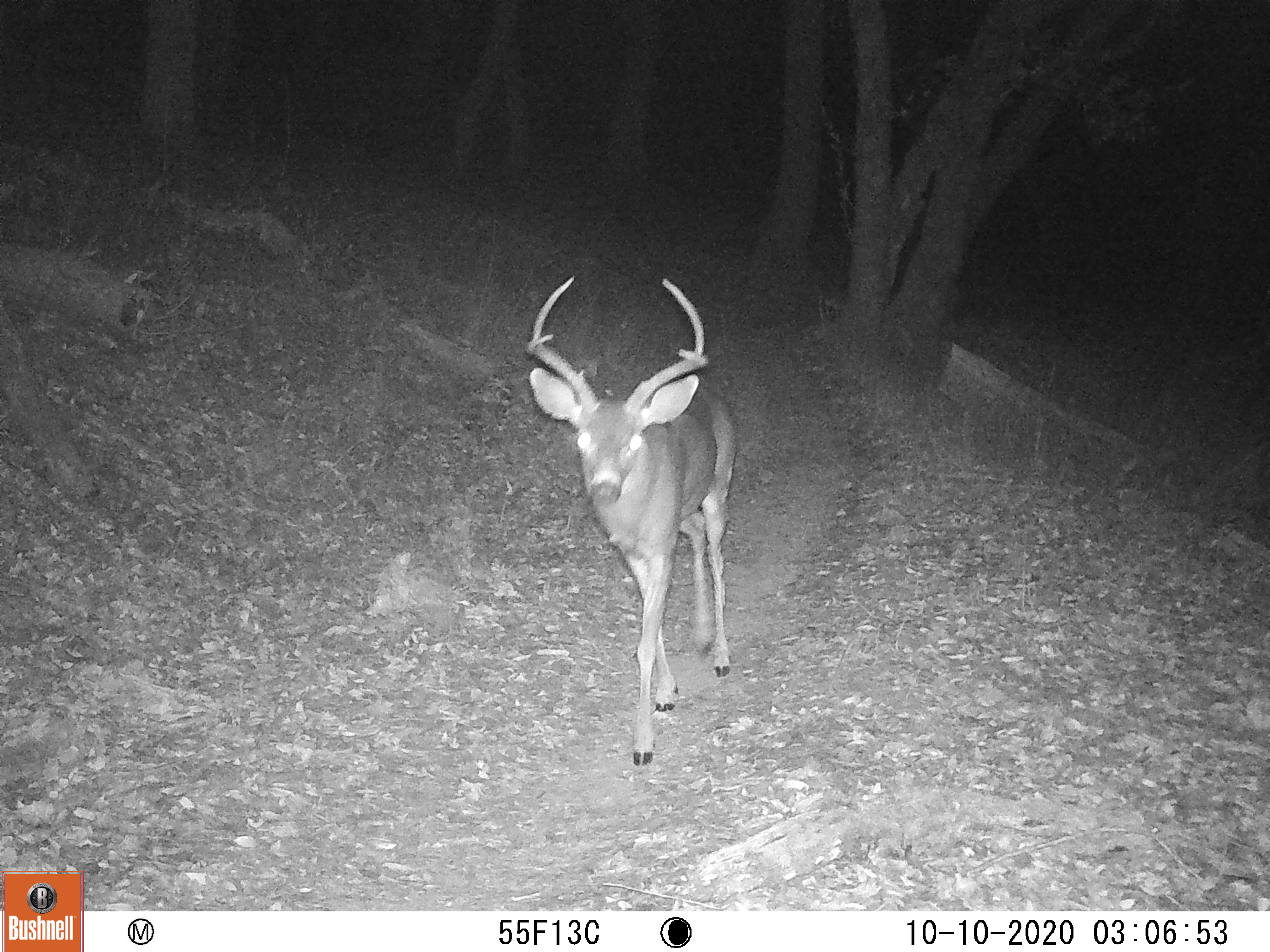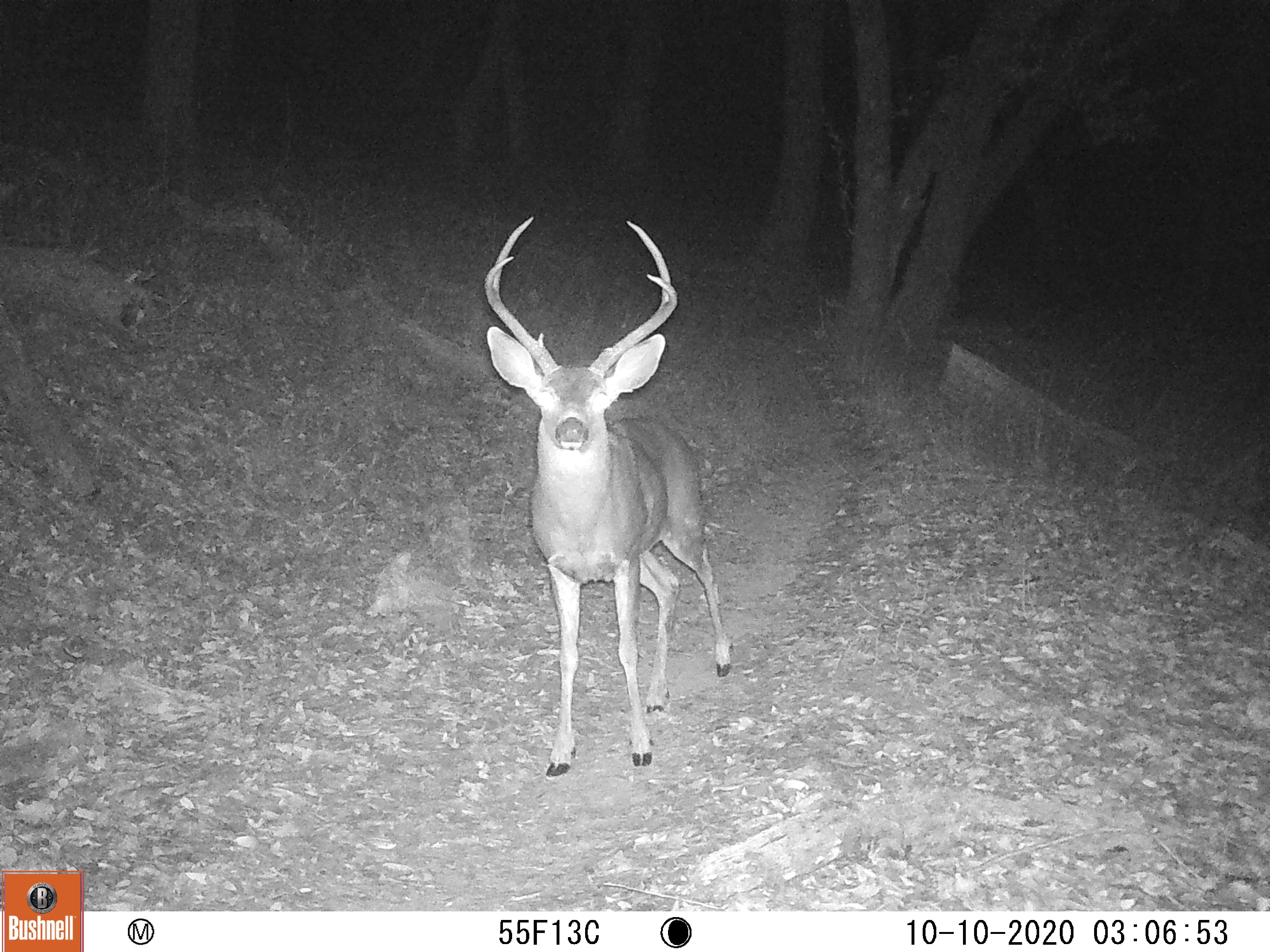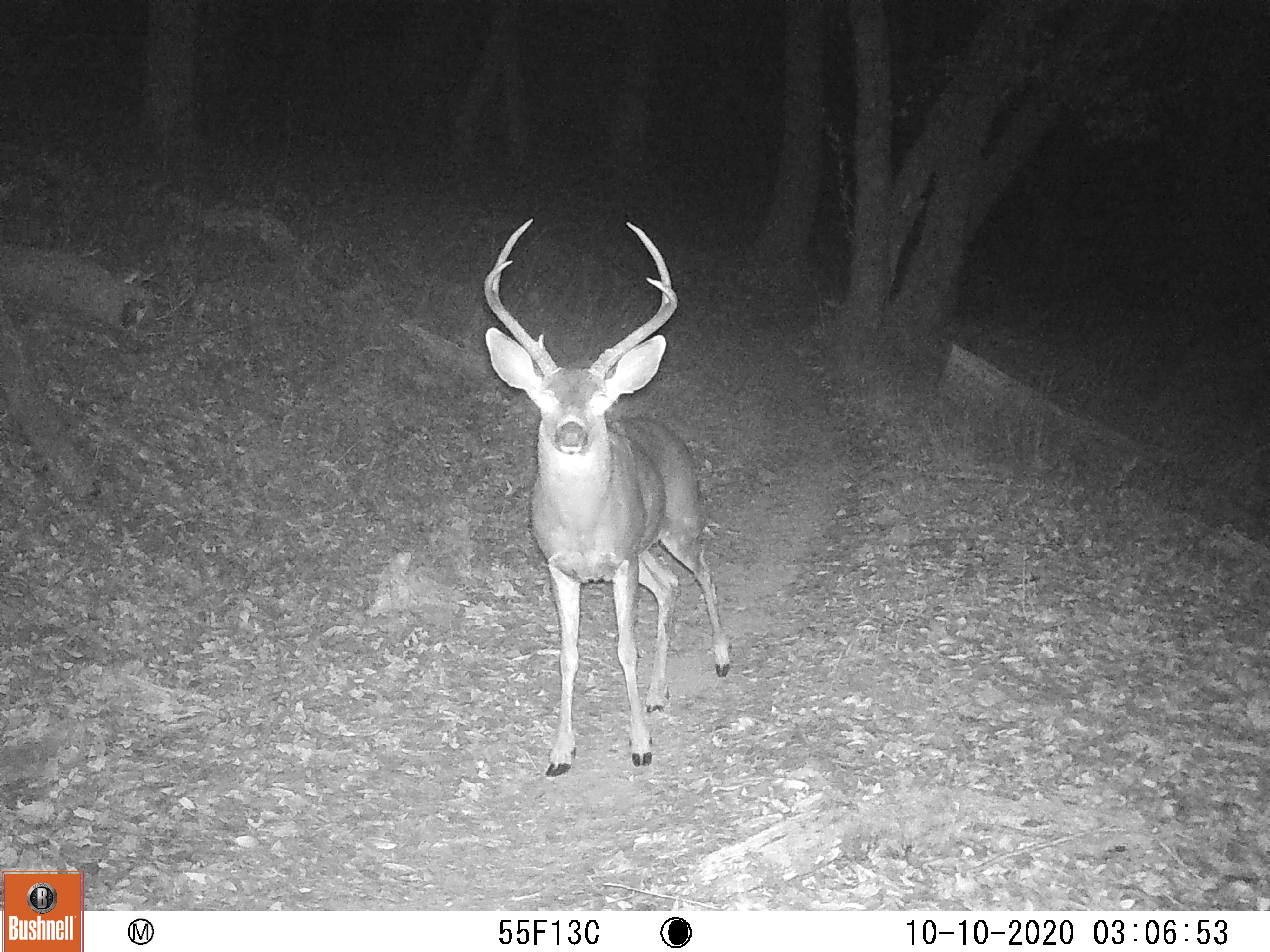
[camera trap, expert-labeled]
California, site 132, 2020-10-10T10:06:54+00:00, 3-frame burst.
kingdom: Animalia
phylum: Chordata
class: Mammalia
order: Artiodactyla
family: Cervidae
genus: Odocoileus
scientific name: Odocoileus hemionus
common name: mule deer